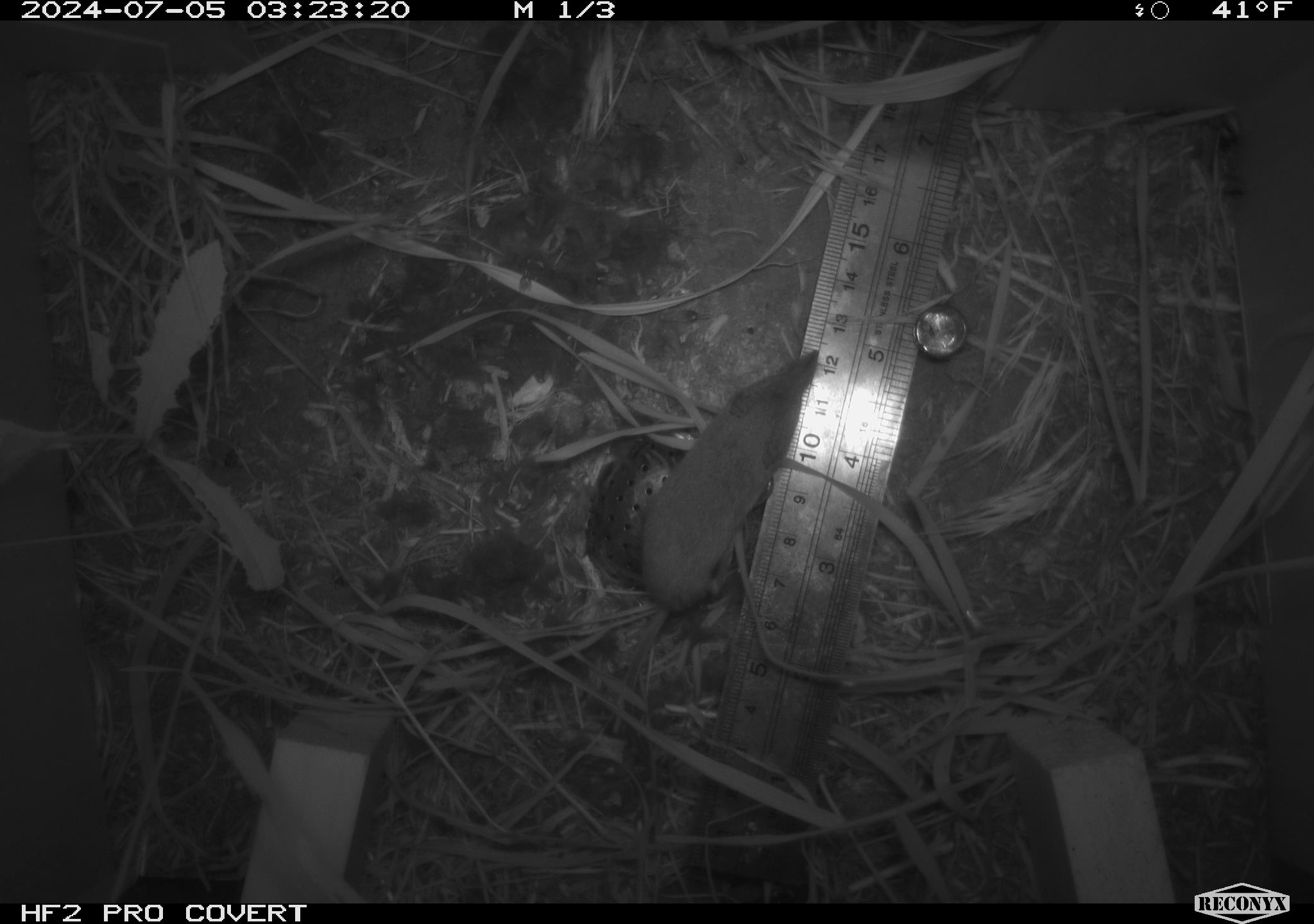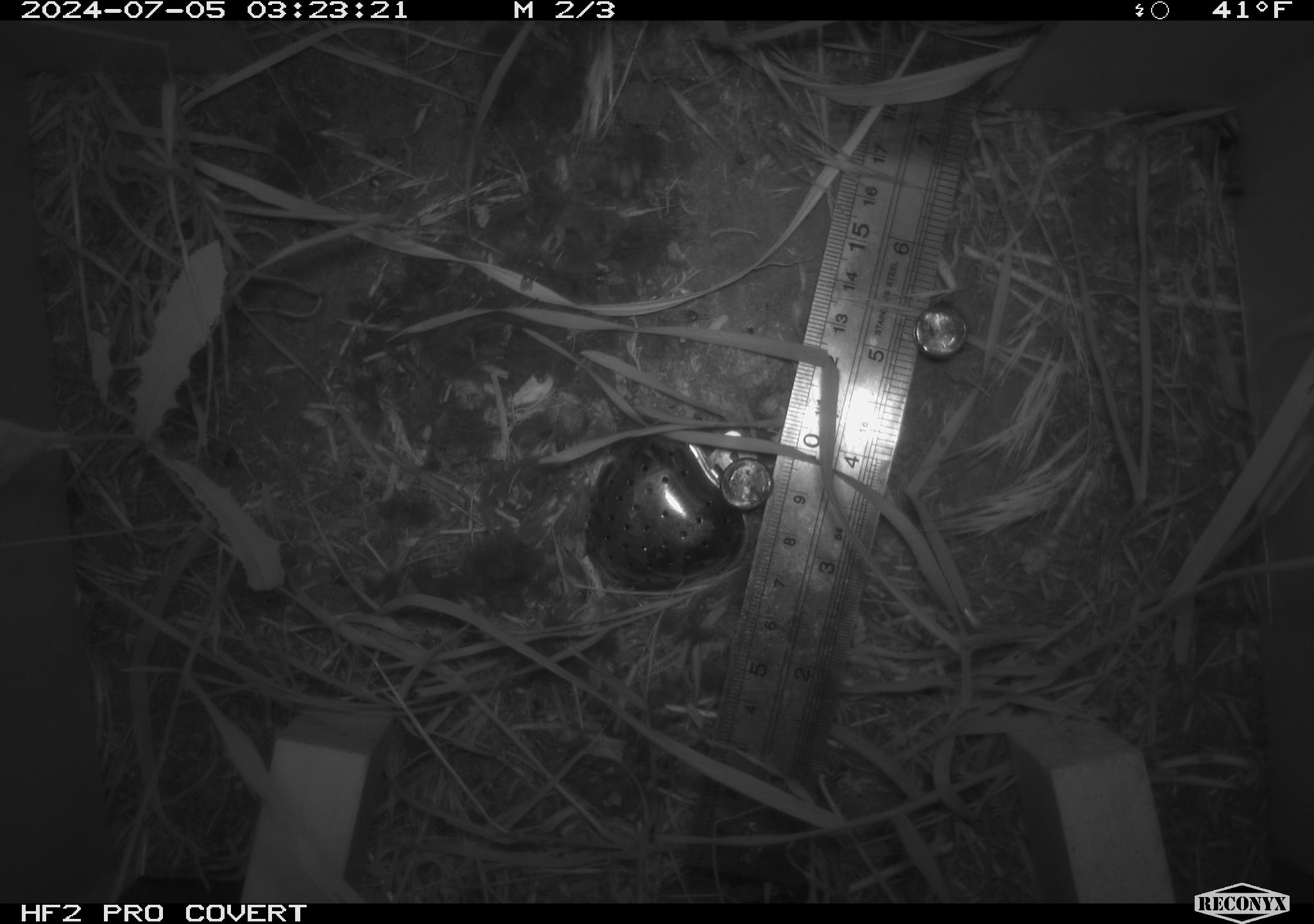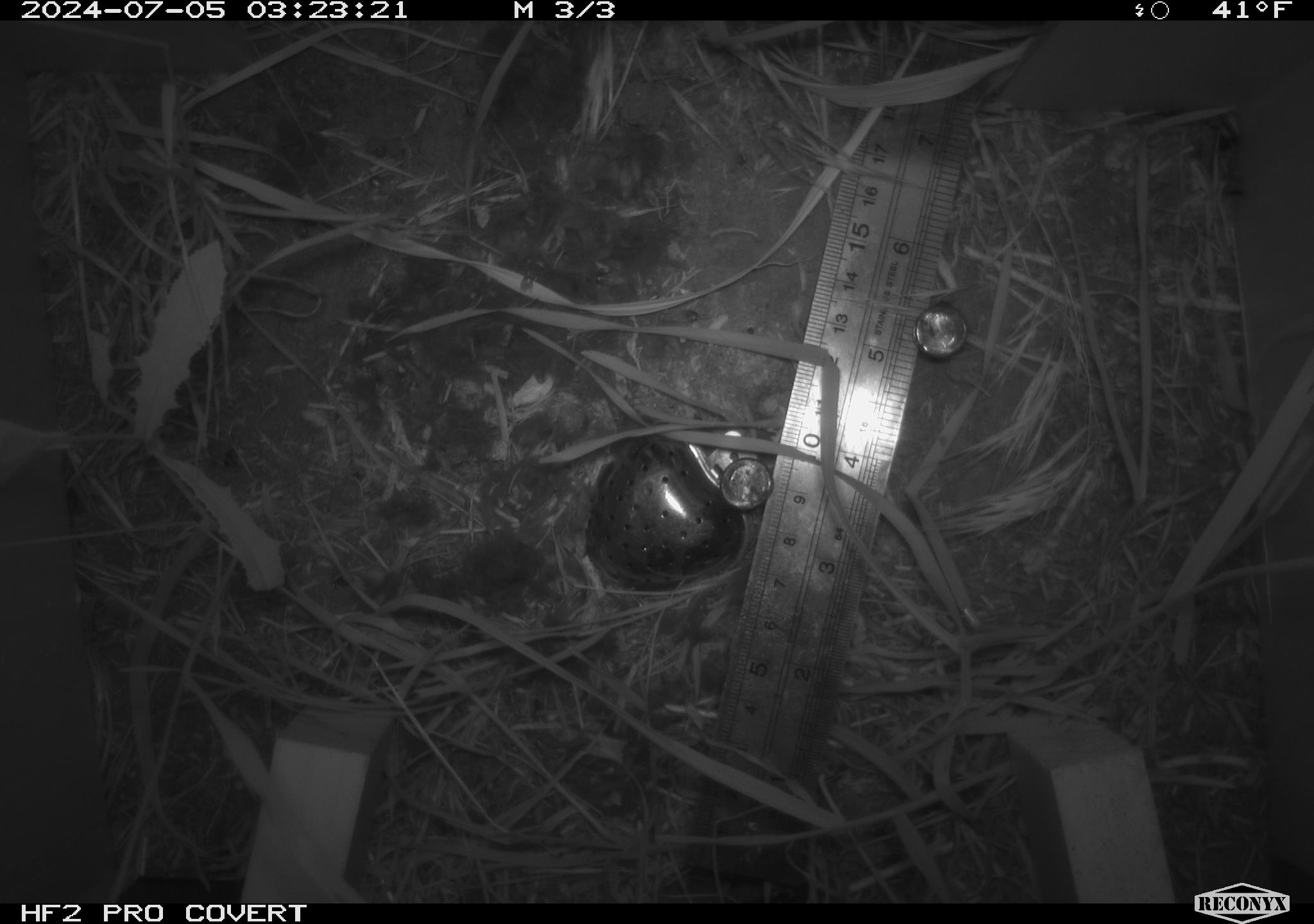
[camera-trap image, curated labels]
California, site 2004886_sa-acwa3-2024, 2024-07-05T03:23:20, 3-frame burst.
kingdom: Animalia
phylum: Chordata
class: Mammalia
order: Eulipotyphla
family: Soricidae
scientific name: Soricidae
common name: shrews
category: soricidae family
Soricidae family (shrews) (Soricidae).